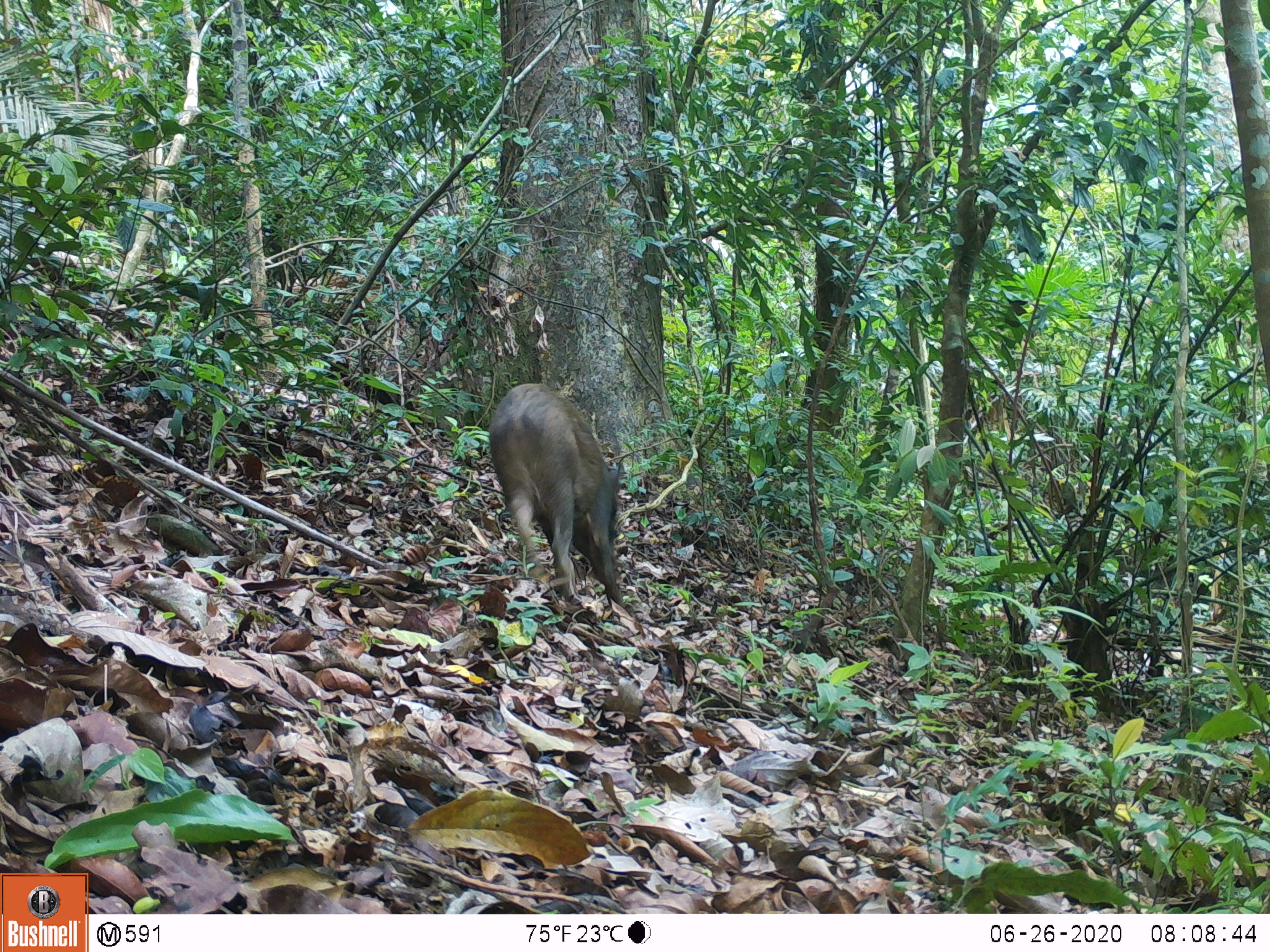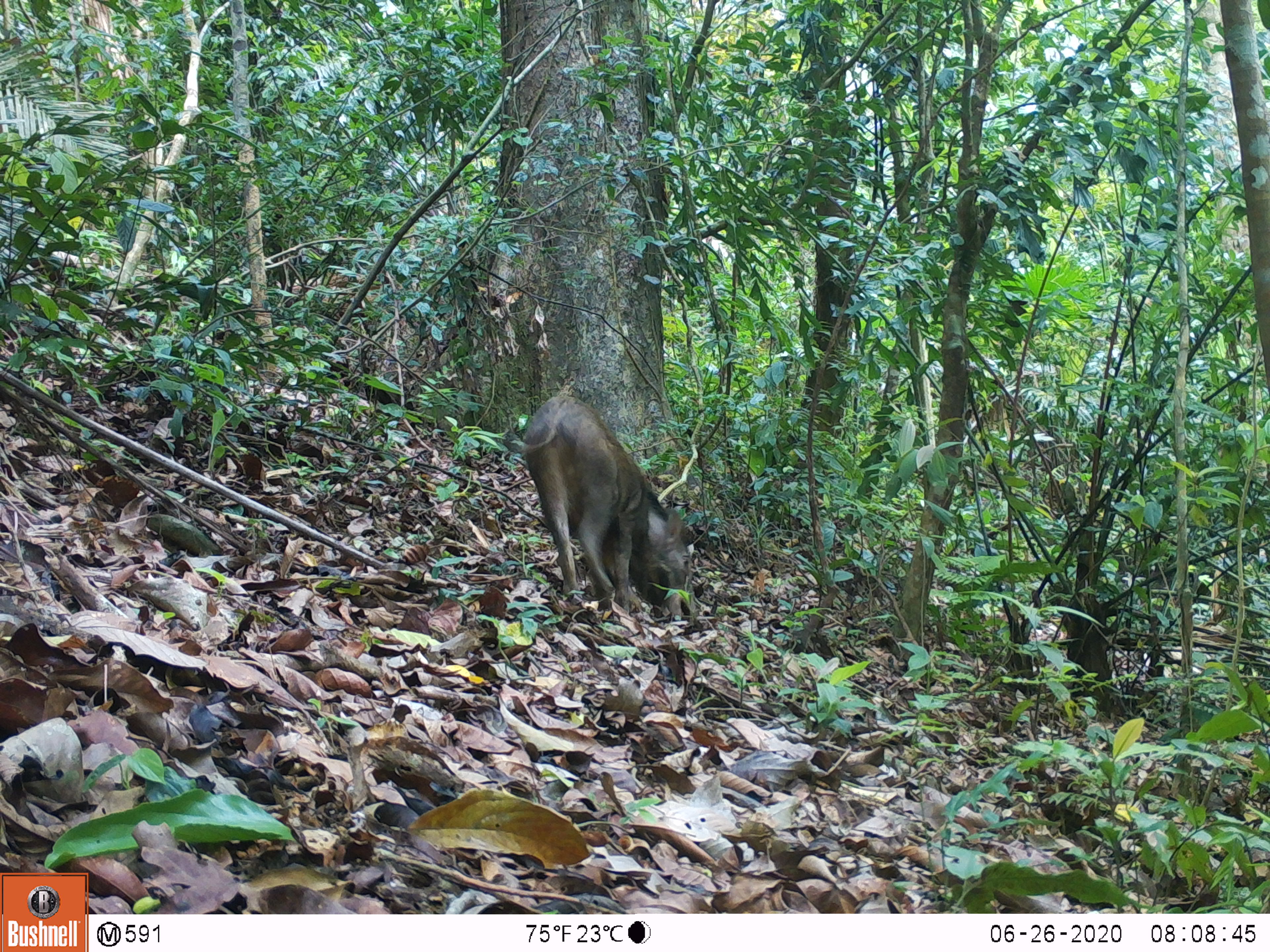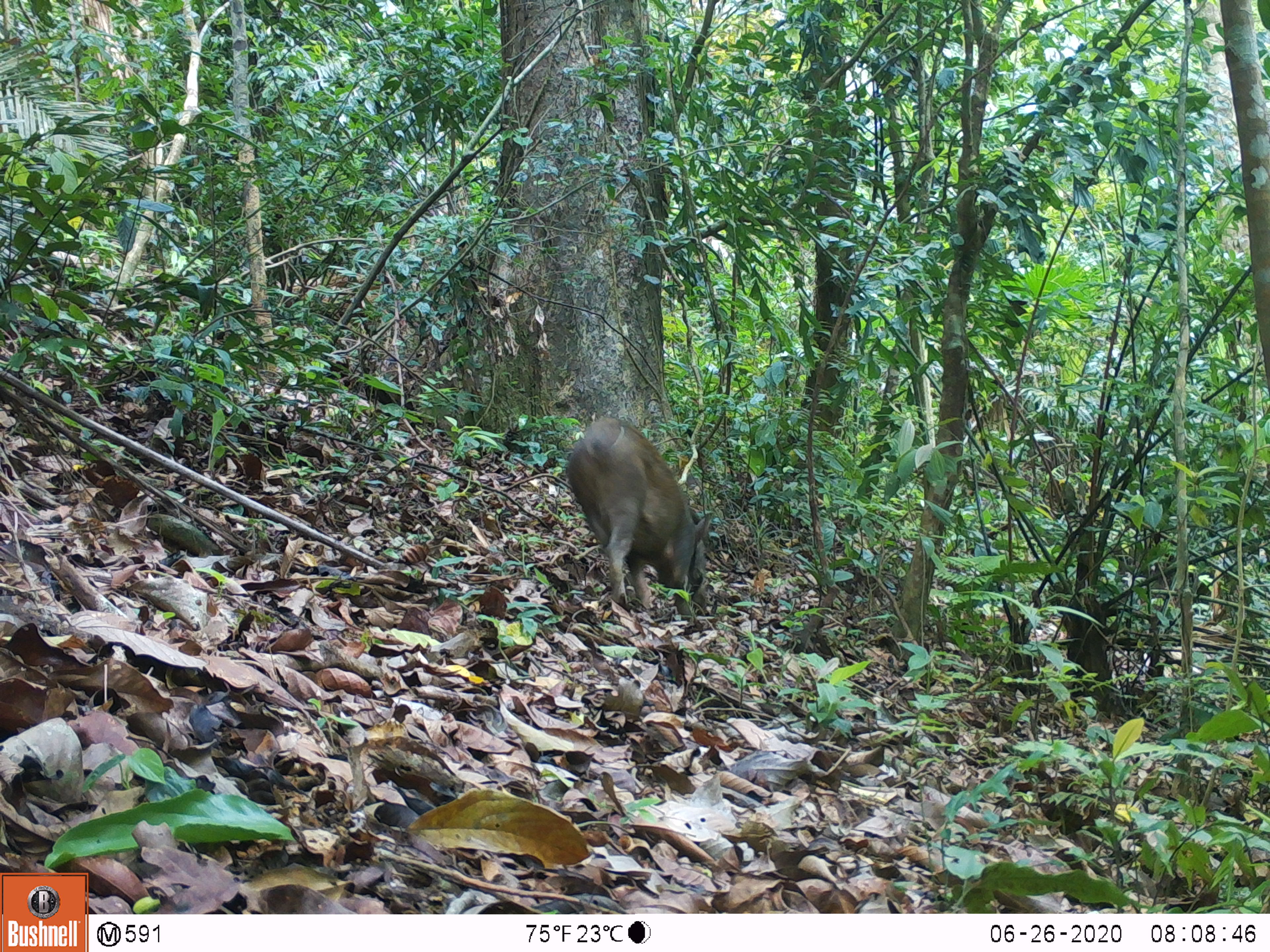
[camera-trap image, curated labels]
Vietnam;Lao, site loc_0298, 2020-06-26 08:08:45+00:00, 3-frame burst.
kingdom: Animalia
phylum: Chordata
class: Mammalia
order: Artiodactyla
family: Suidae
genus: Sus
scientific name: Sus scrofa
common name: eurasian wild pig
Eurasian wild pig (Sus scrofa). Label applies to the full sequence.